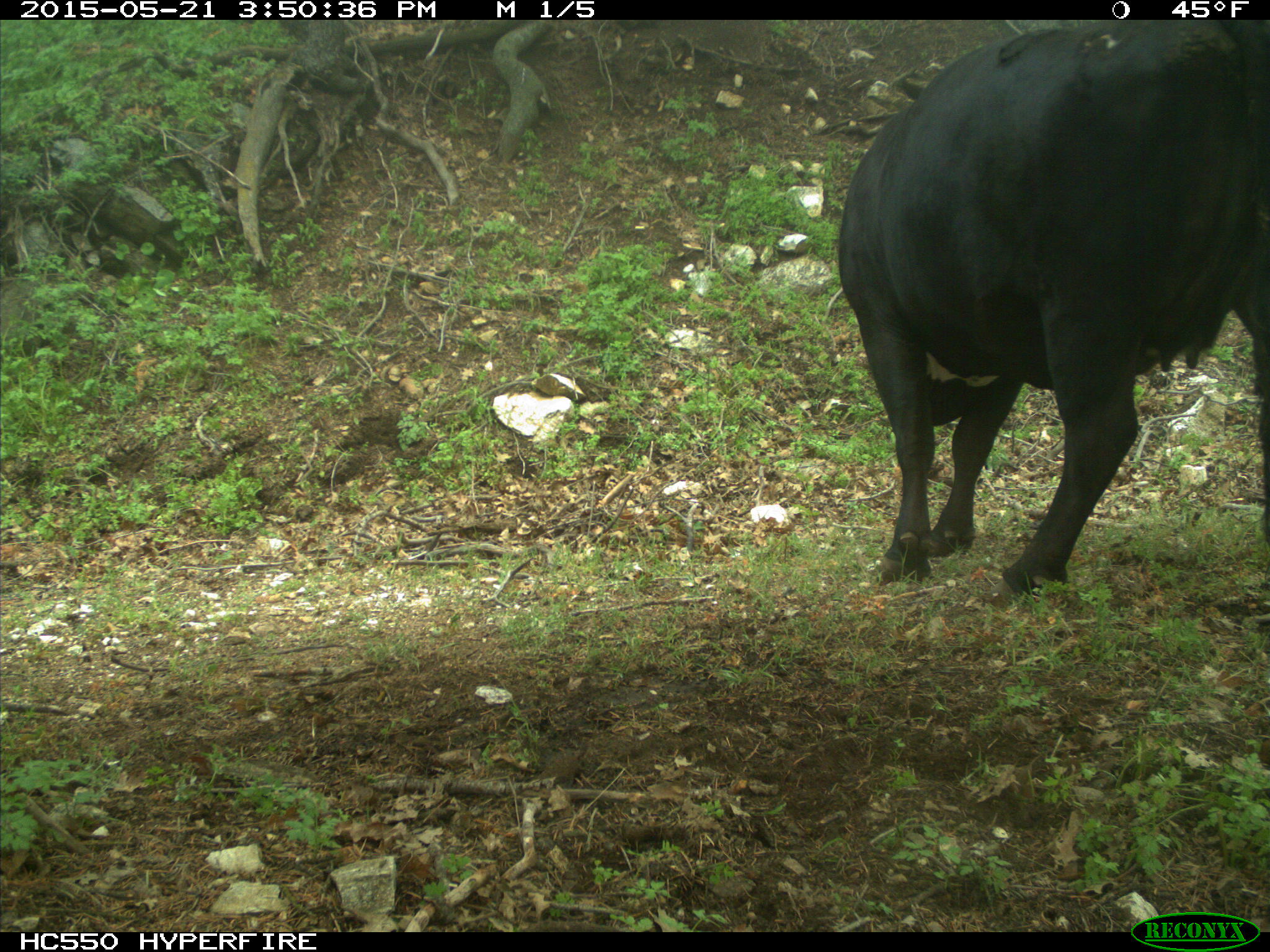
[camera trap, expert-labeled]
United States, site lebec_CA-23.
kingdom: Animalia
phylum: Chordata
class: Mammalia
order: Artiodactyla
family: Bovidae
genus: Bos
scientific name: Bos taurus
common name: domestic cow